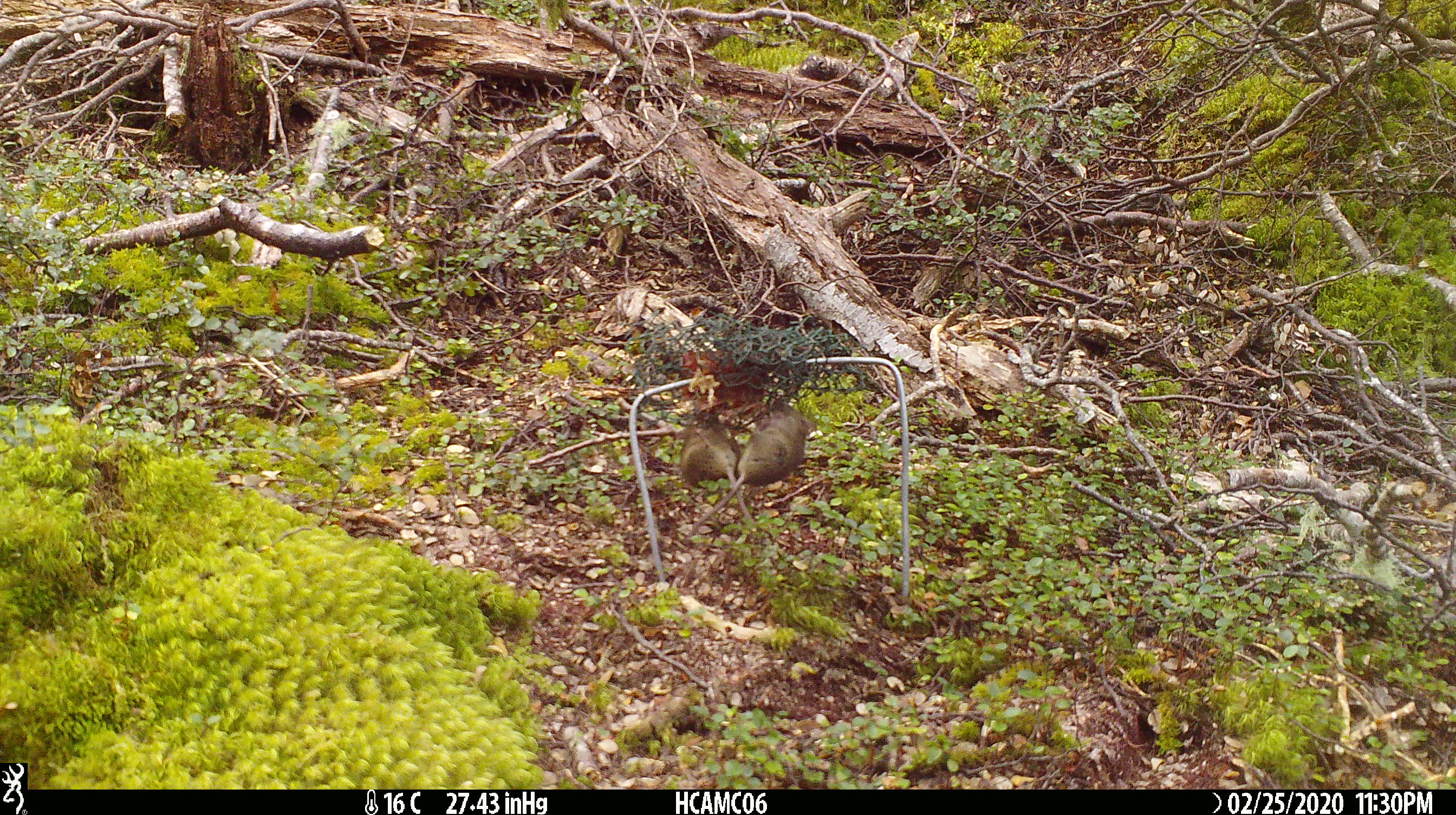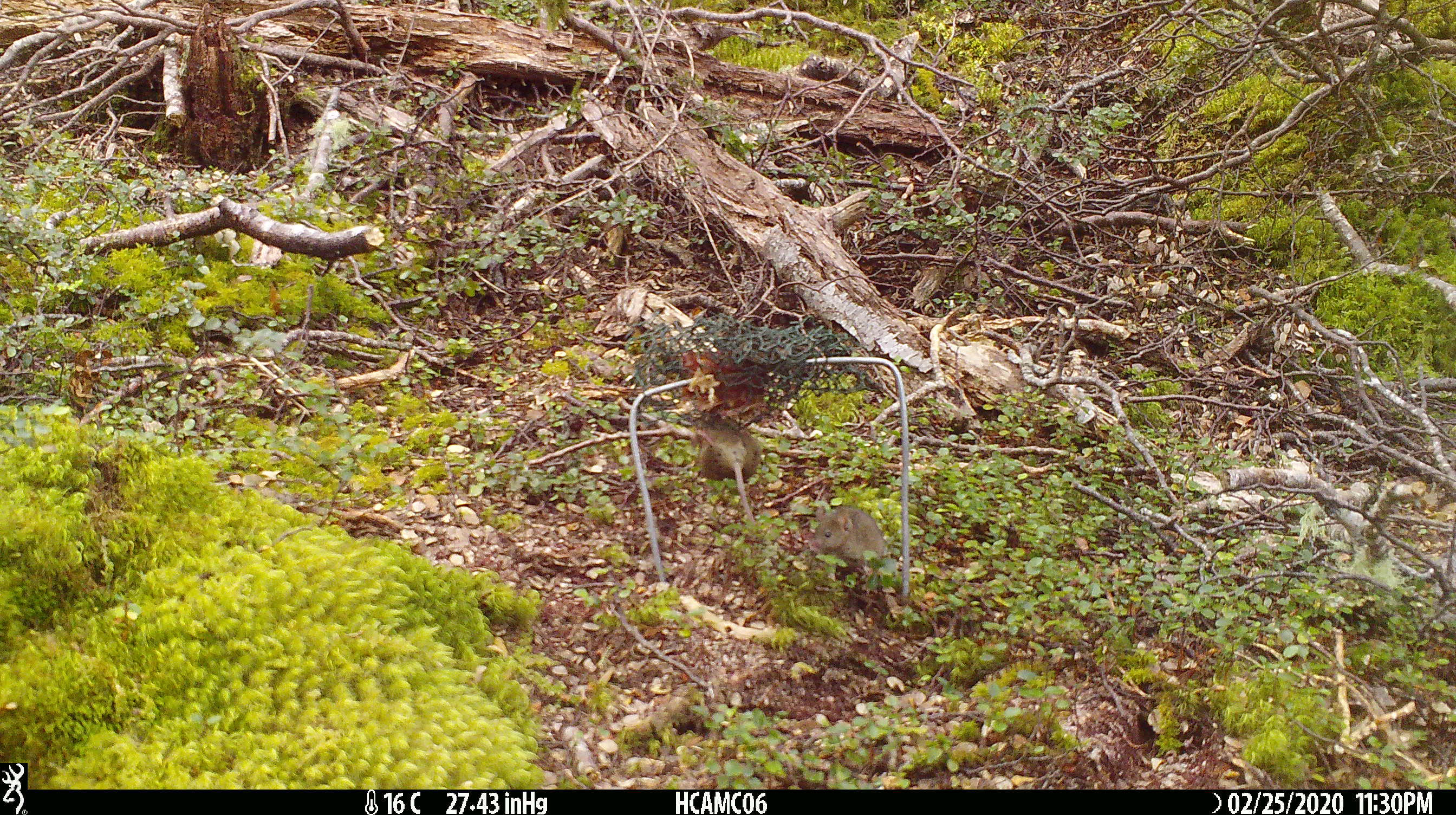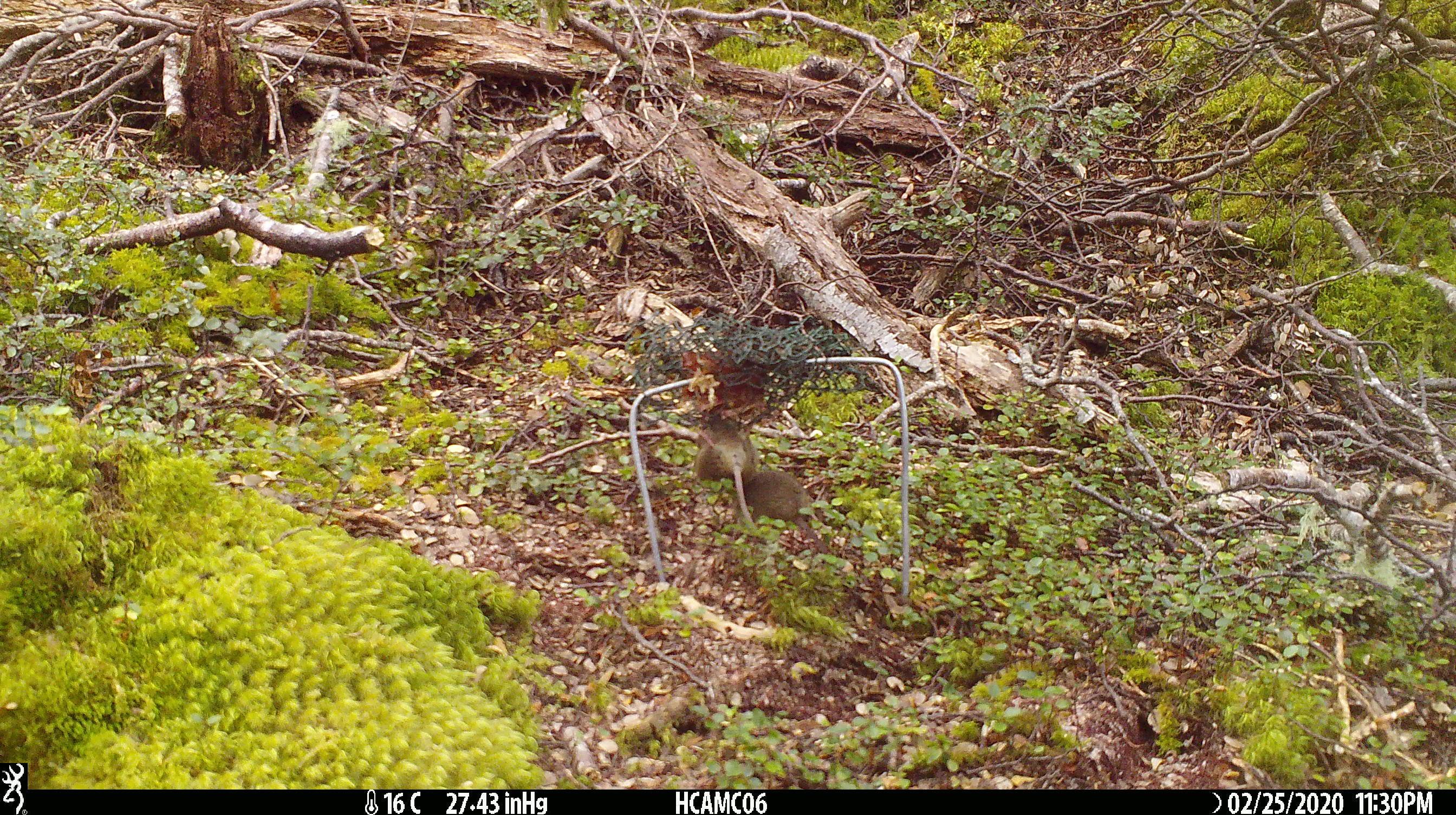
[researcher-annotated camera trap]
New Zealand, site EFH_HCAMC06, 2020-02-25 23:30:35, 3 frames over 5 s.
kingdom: Animalia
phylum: Chordata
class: Mammalia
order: Rodentia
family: Muridae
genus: Mus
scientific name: Mus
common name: mouse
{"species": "mouse (Mus)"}